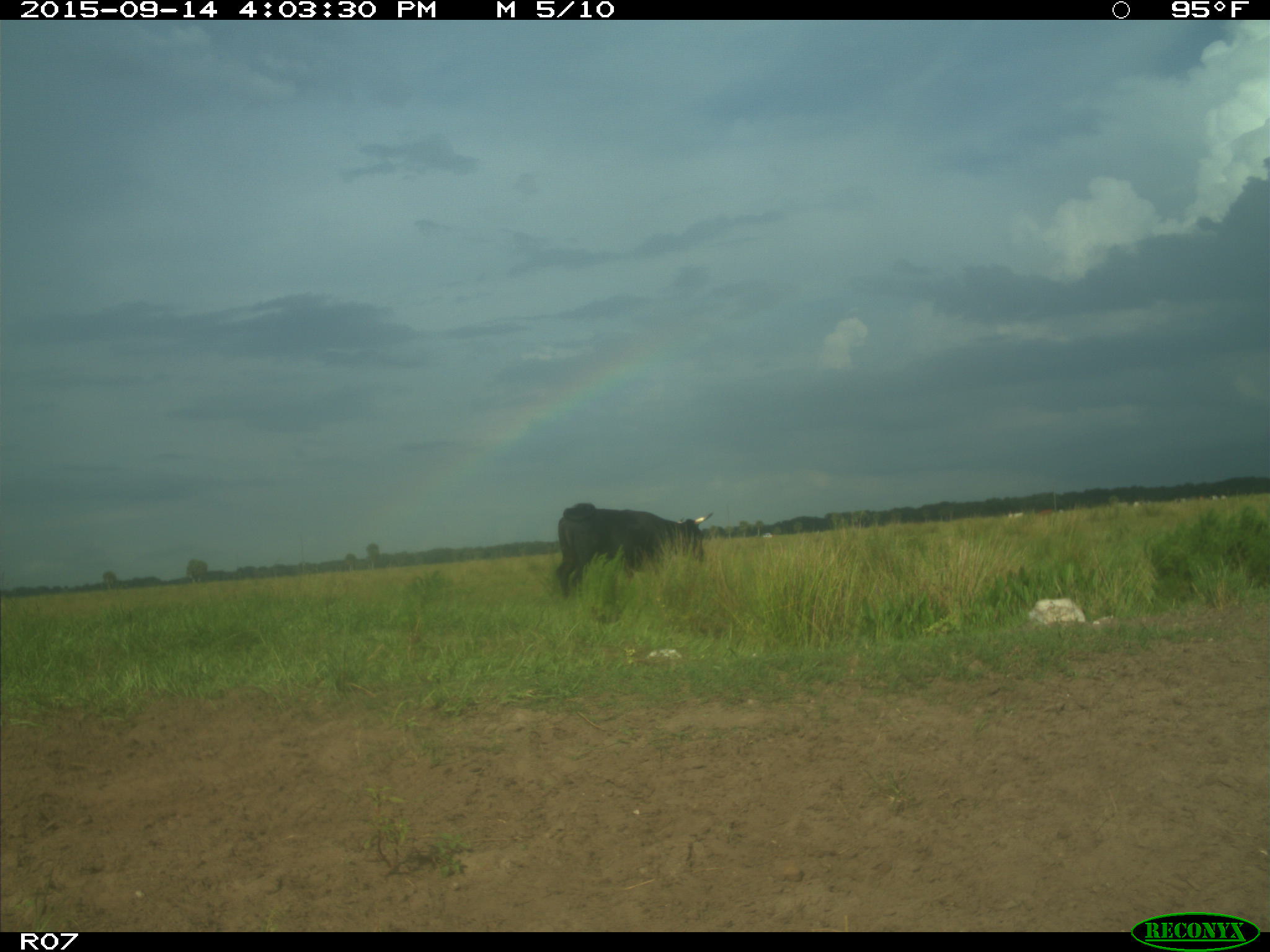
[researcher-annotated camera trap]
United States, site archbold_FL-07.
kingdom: Animalia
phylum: Chordata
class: Mammalia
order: Artiodactyla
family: Bovidae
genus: Bos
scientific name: Bos taurus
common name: domestic cow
Bos taurus (domestic cow).